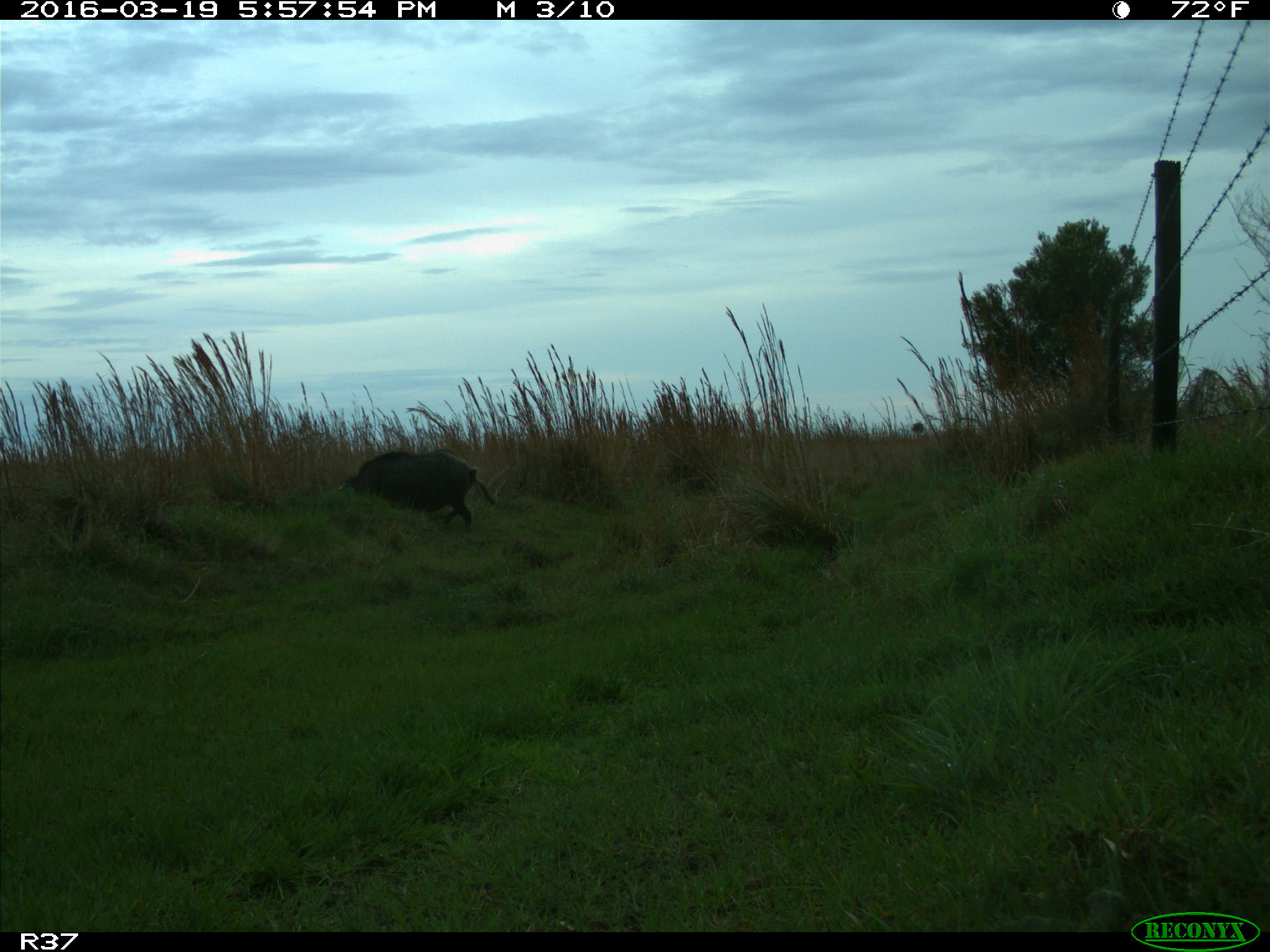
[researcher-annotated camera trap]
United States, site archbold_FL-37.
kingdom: Animalia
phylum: Chordata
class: Mammalia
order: Artiodactyla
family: Suidae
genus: Sus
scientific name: Sus scrofa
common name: wild boar